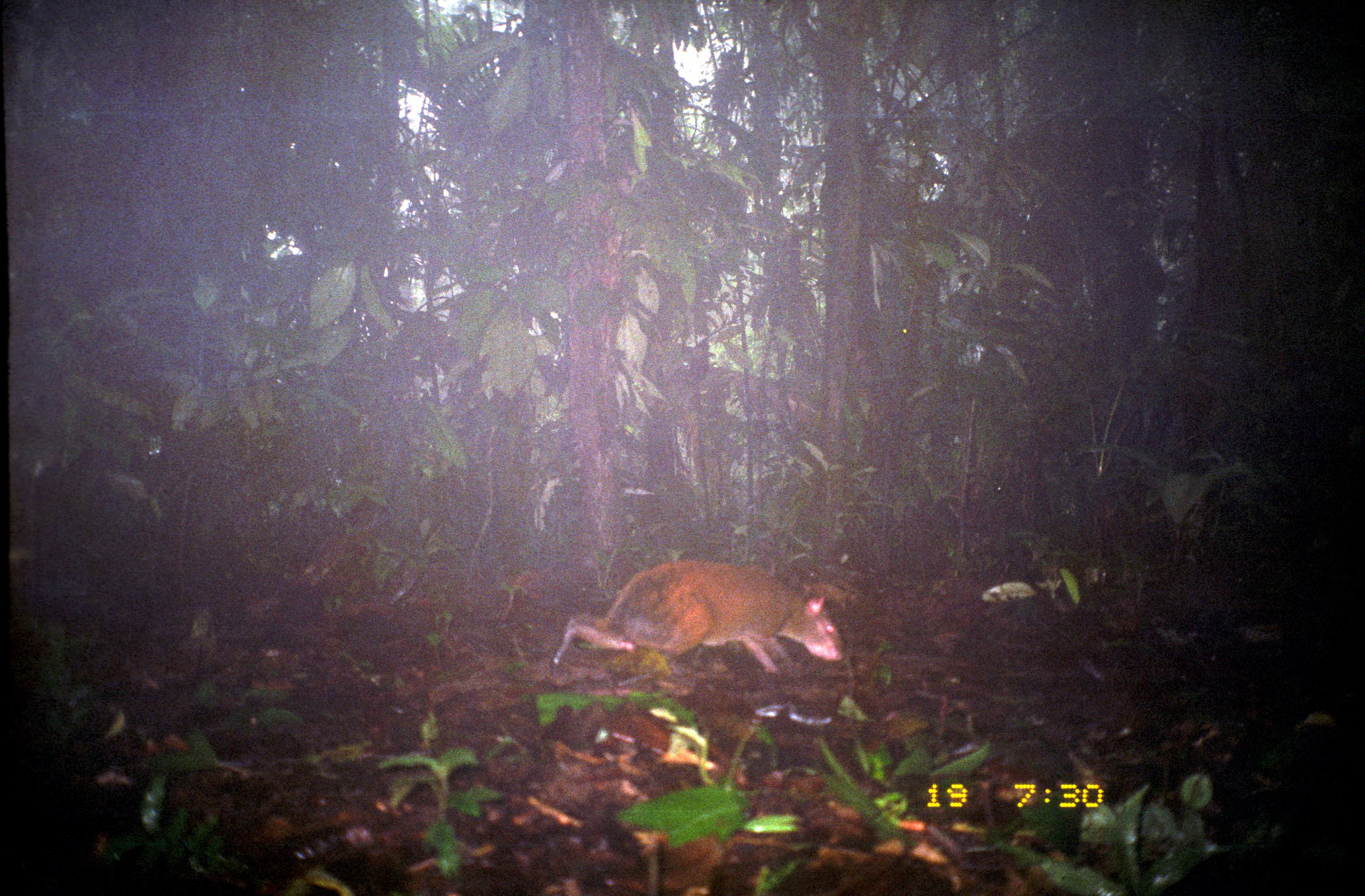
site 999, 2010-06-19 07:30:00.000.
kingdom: Animalia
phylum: Chordata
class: Mammalia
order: Rodentia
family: Dasyproctidae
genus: Dasyprocta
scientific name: Dasyprocta punctata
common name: central american agouti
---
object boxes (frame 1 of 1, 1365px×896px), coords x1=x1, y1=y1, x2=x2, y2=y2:
dasyprocta punctata: x1=552, y1=559, x2=845, y2=673